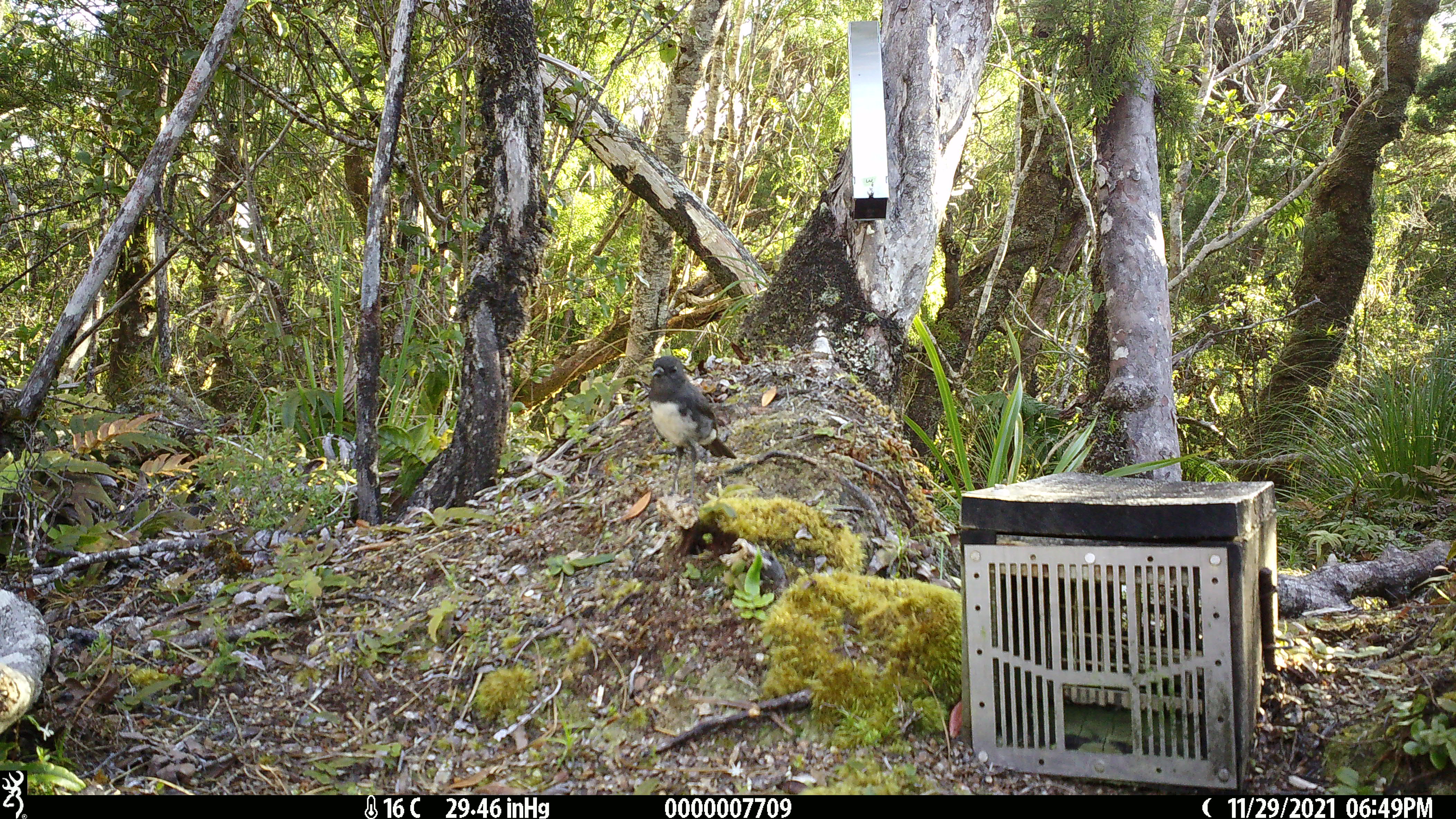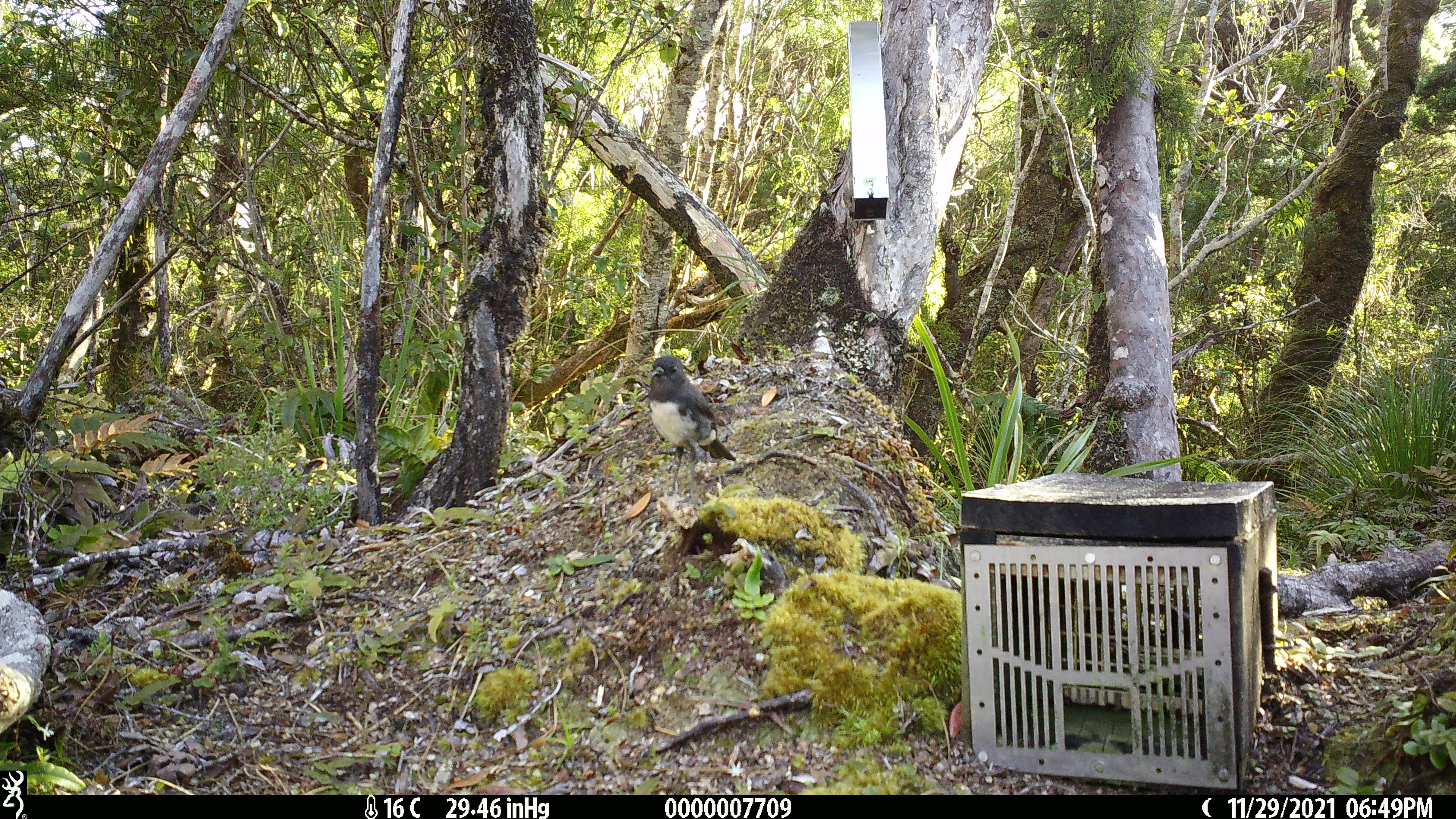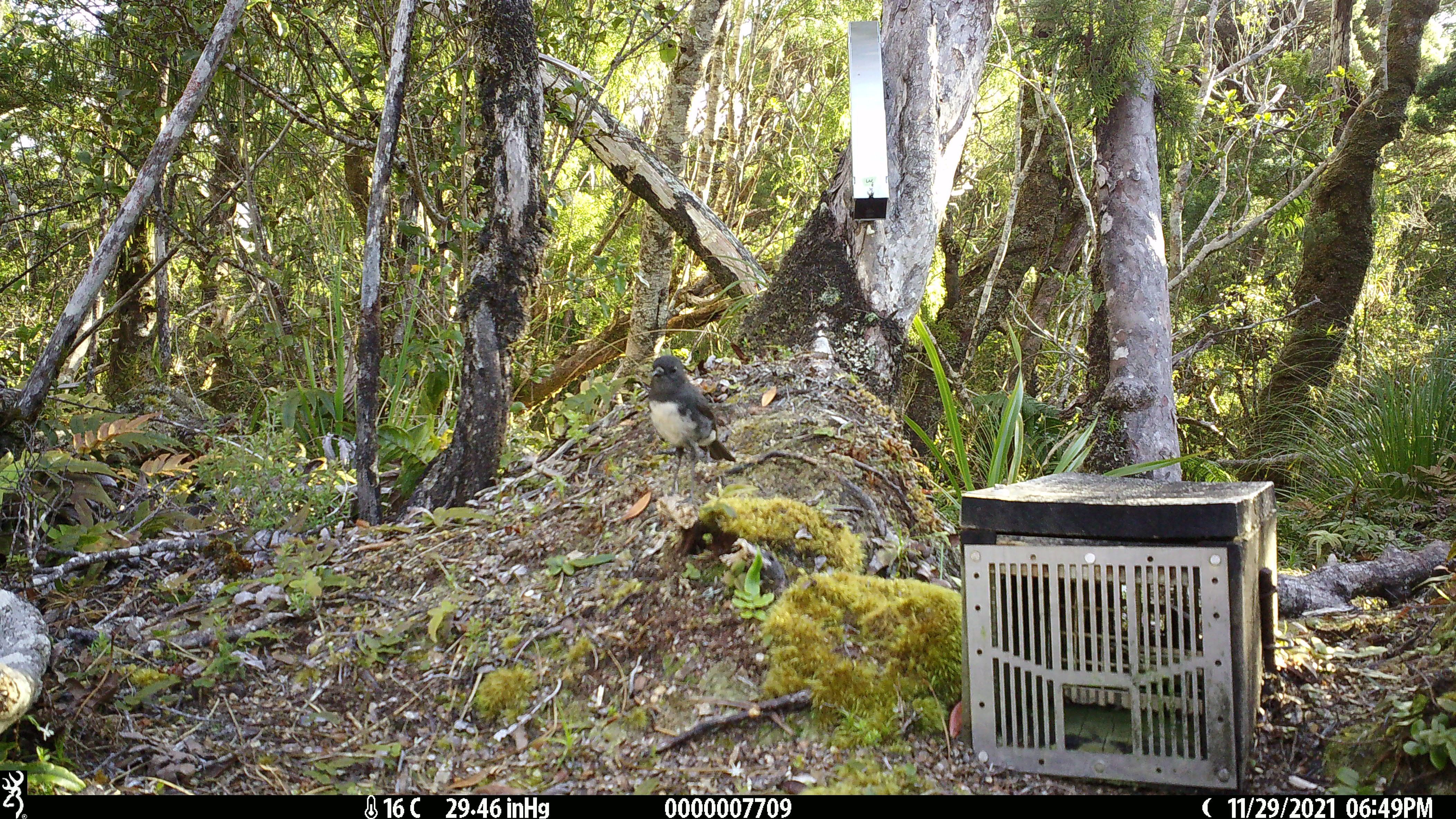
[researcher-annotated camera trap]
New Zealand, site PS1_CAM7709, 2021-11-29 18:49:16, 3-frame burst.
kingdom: Animalia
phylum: Chordata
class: Aves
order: Passeriformes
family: Petroicidae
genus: Petroica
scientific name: Petroica australis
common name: new zealand robin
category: robin